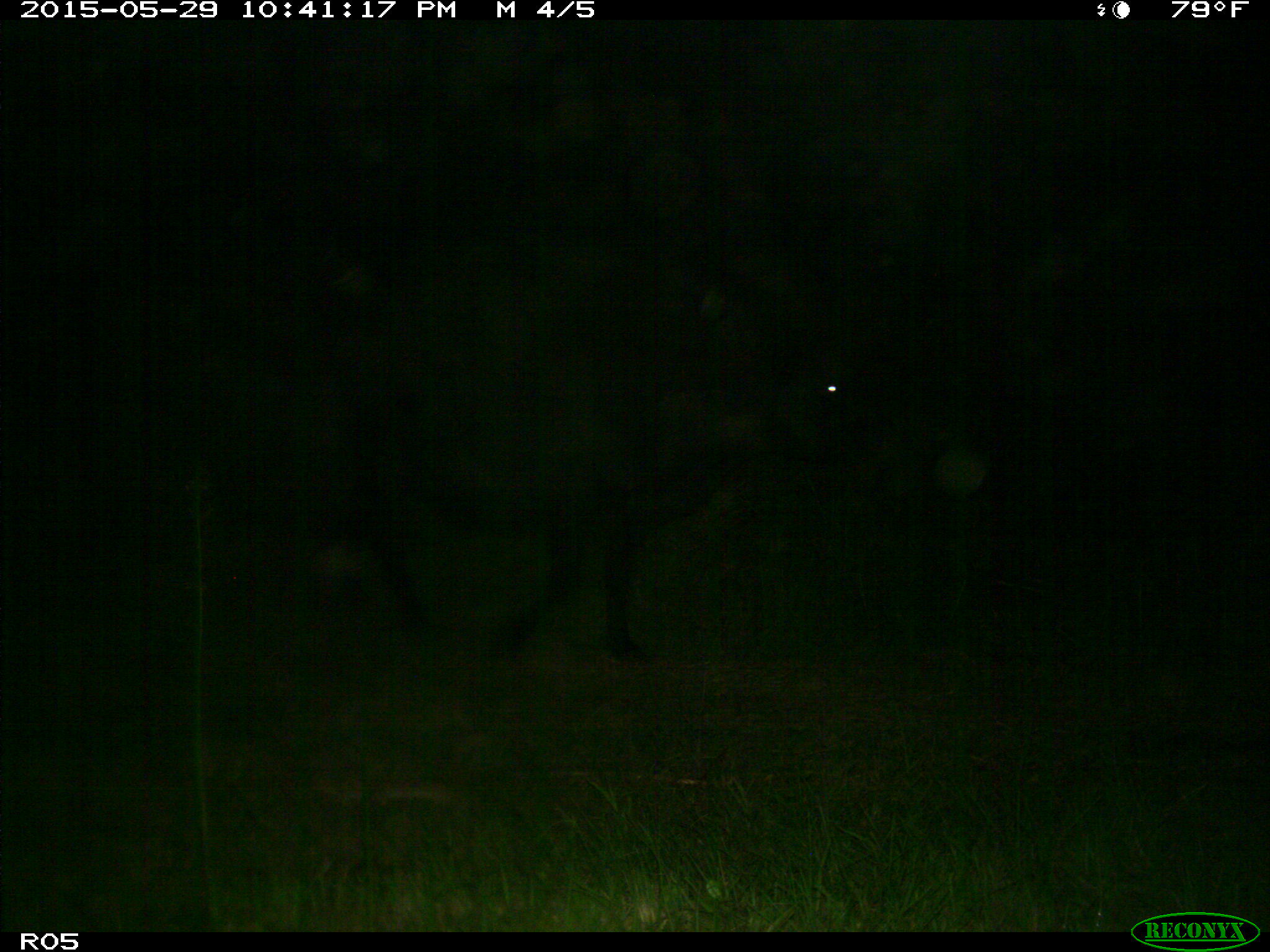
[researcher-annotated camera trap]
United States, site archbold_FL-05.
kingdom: Animalia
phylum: Chordata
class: Mammalia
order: Artiodactyla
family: Bovidae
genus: Bos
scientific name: Bos taurus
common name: domestic cow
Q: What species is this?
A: Bos taurus (domestic cow).